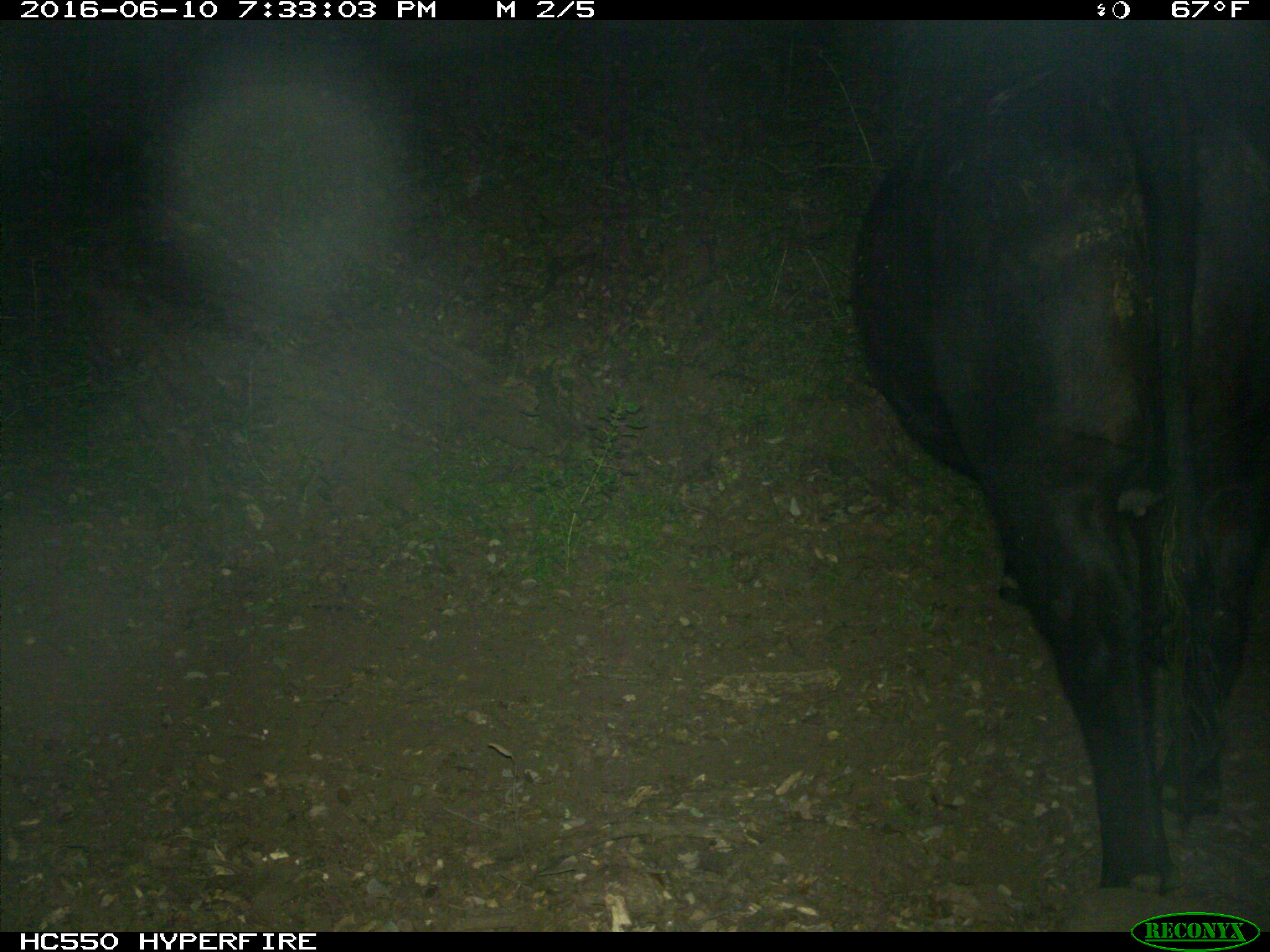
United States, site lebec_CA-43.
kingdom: Animalia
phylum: Chordata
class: Mammalia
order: Artiodactyla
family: Bovidae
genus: Bos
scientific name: Bos taurus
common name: domestic cow